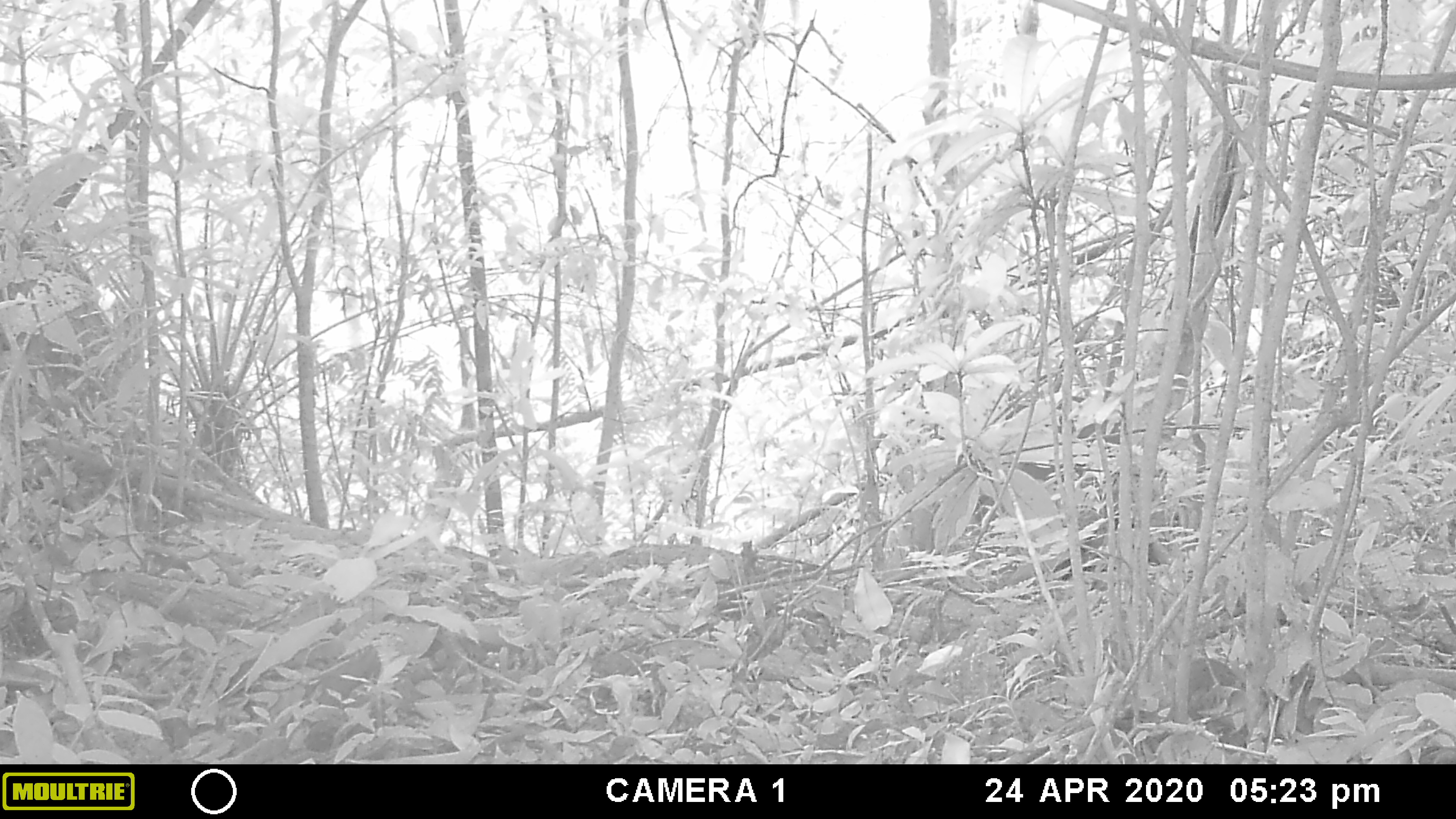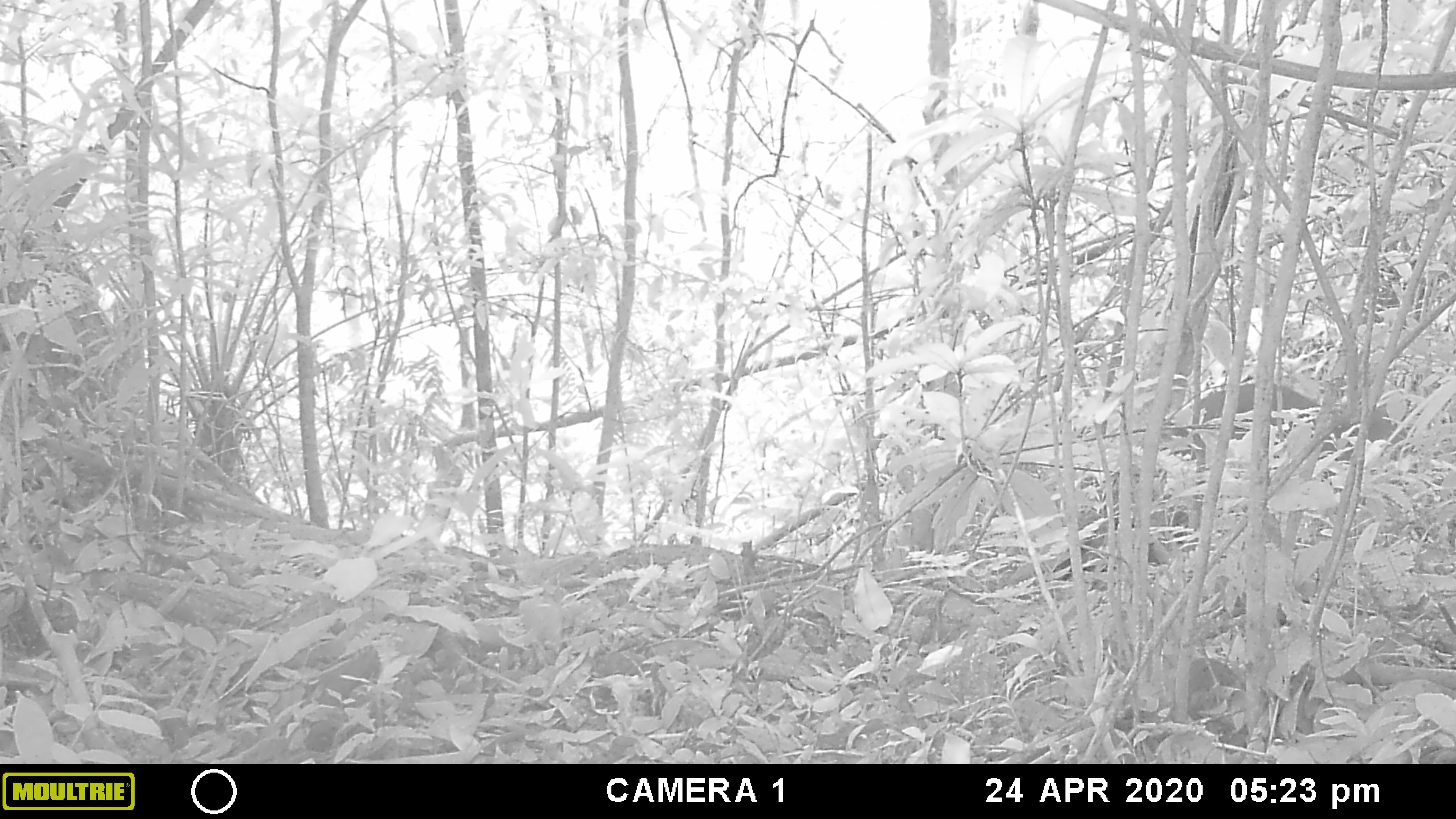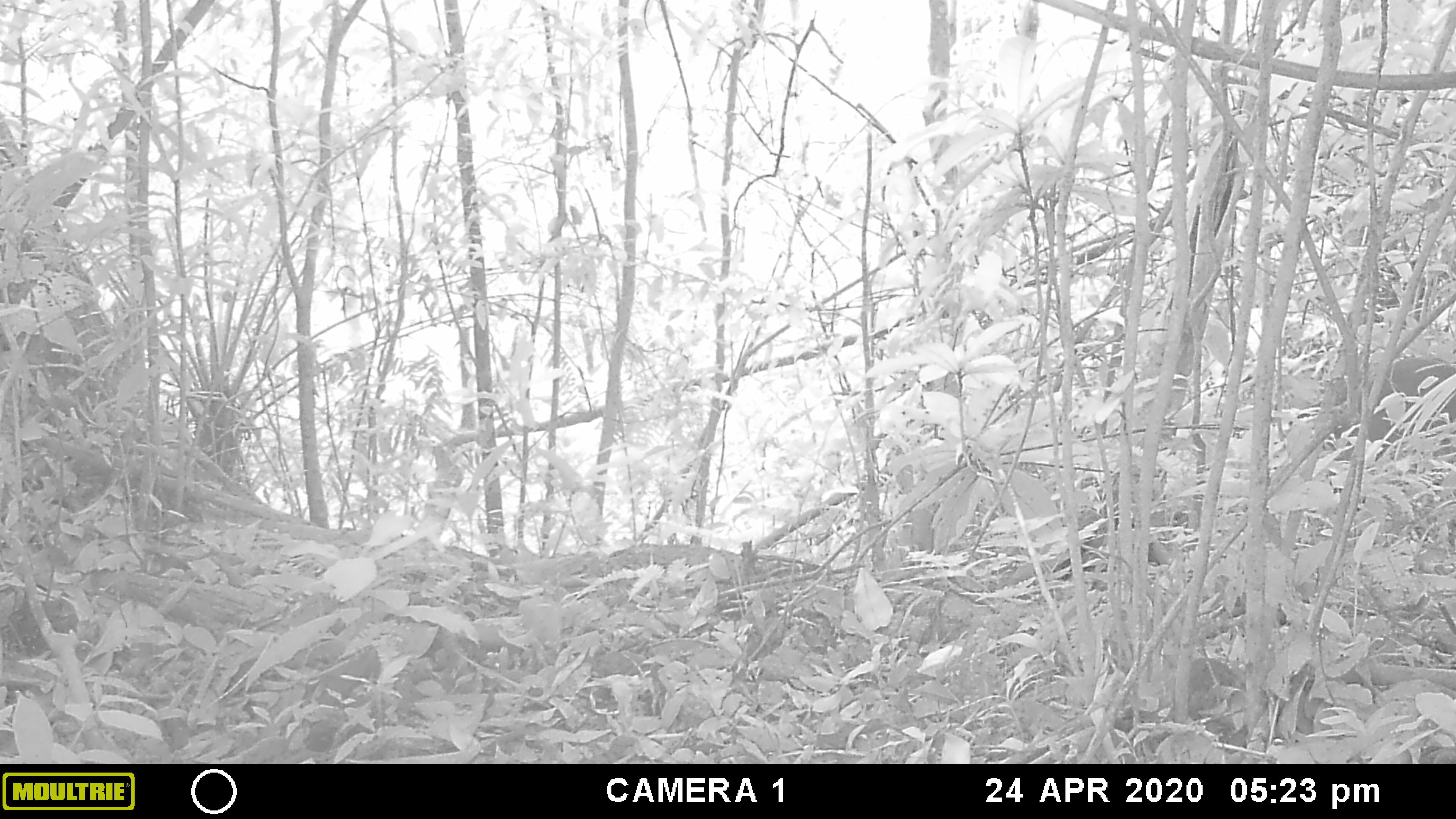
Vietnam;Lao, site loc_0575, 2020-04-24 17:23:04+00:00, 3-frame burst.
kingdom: Animalia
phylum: Chordata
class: Mammalia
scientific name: Laurasiatheria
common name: ungulate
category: unidentified ungulates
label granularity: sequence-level